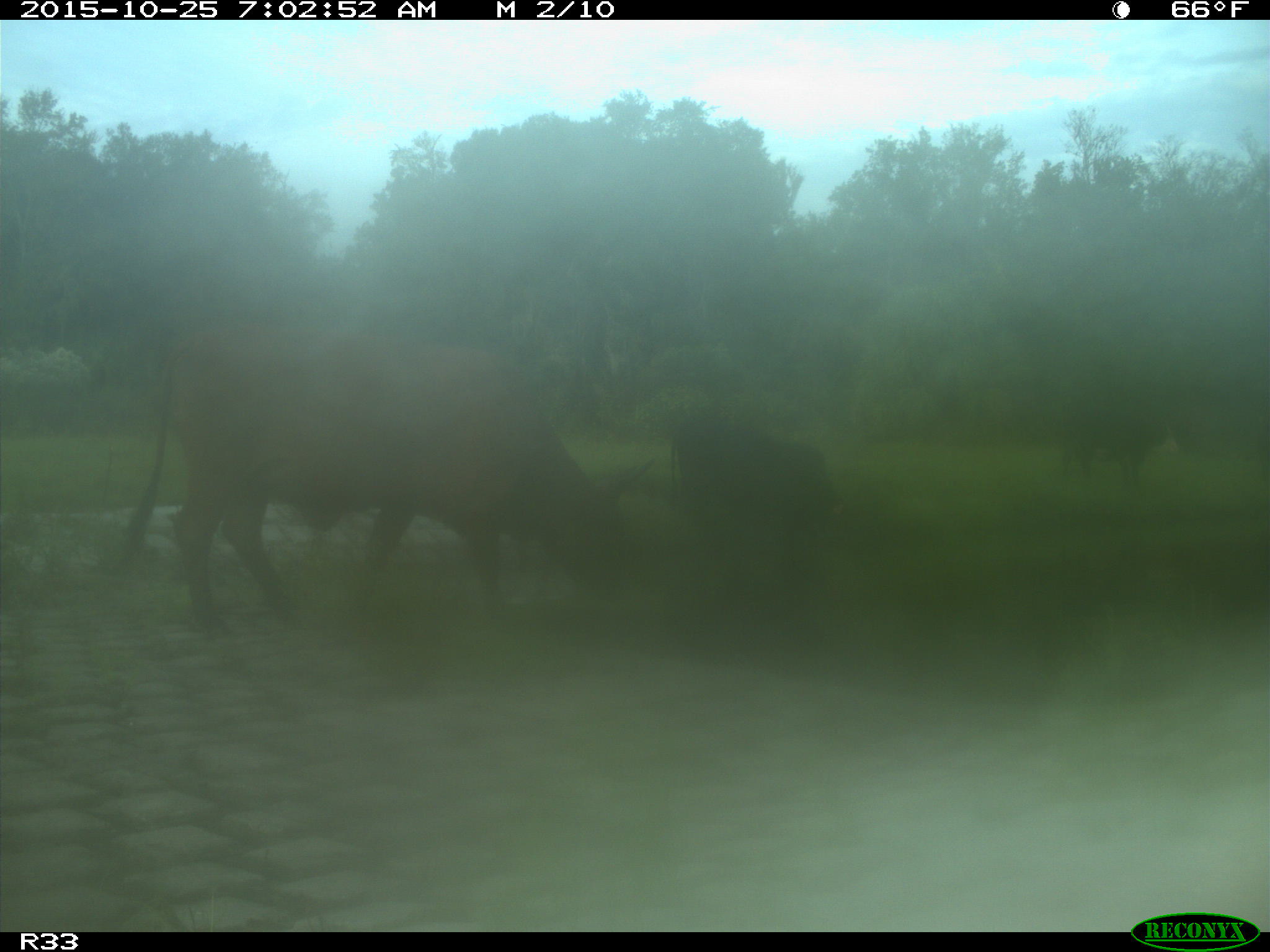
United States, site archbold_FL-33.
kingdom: Animalia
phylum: Chordata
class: Mammalia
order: Artiodactyla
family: Bovidae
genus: Bos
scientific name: Bos taurus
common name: domestic cow